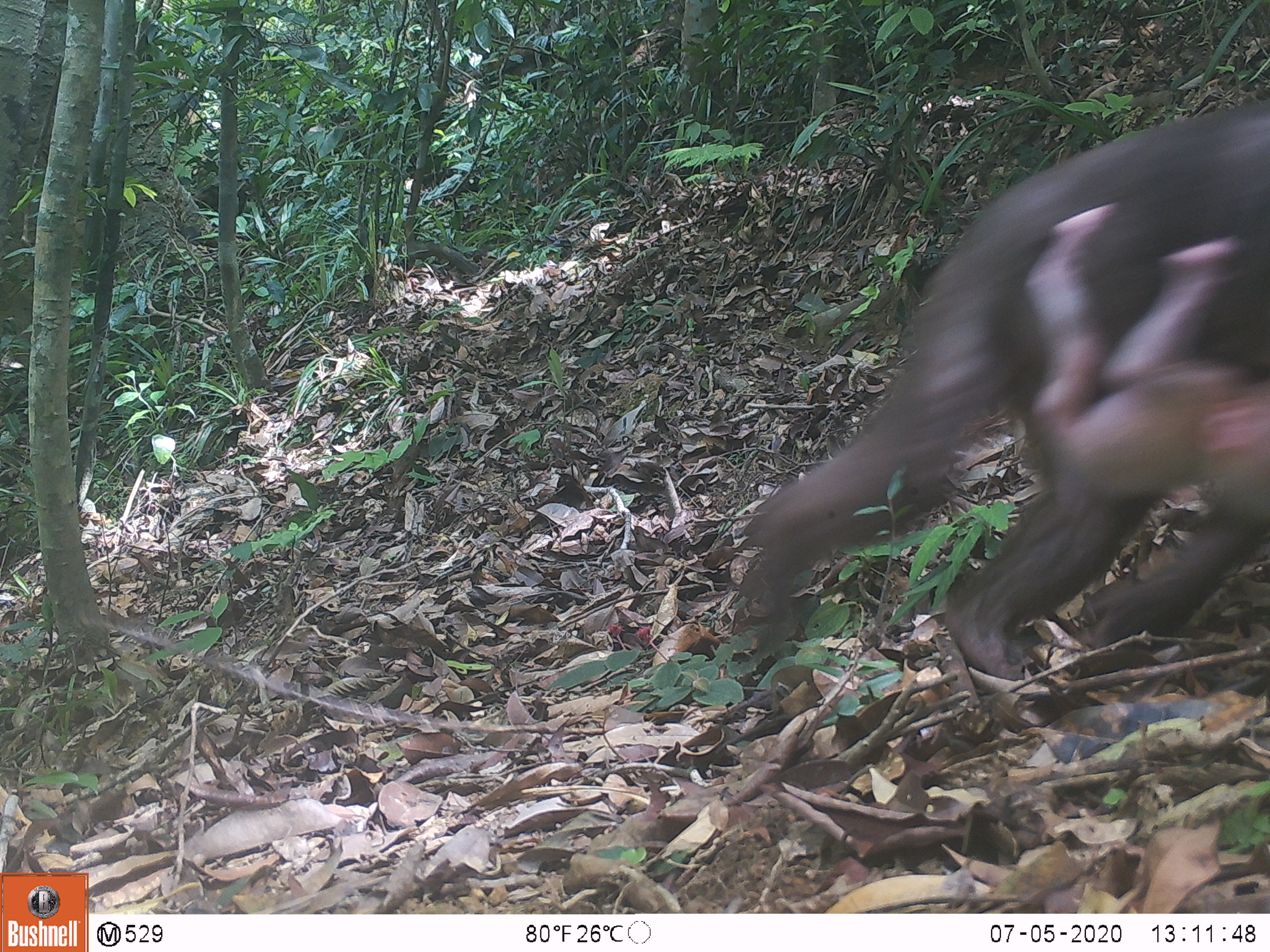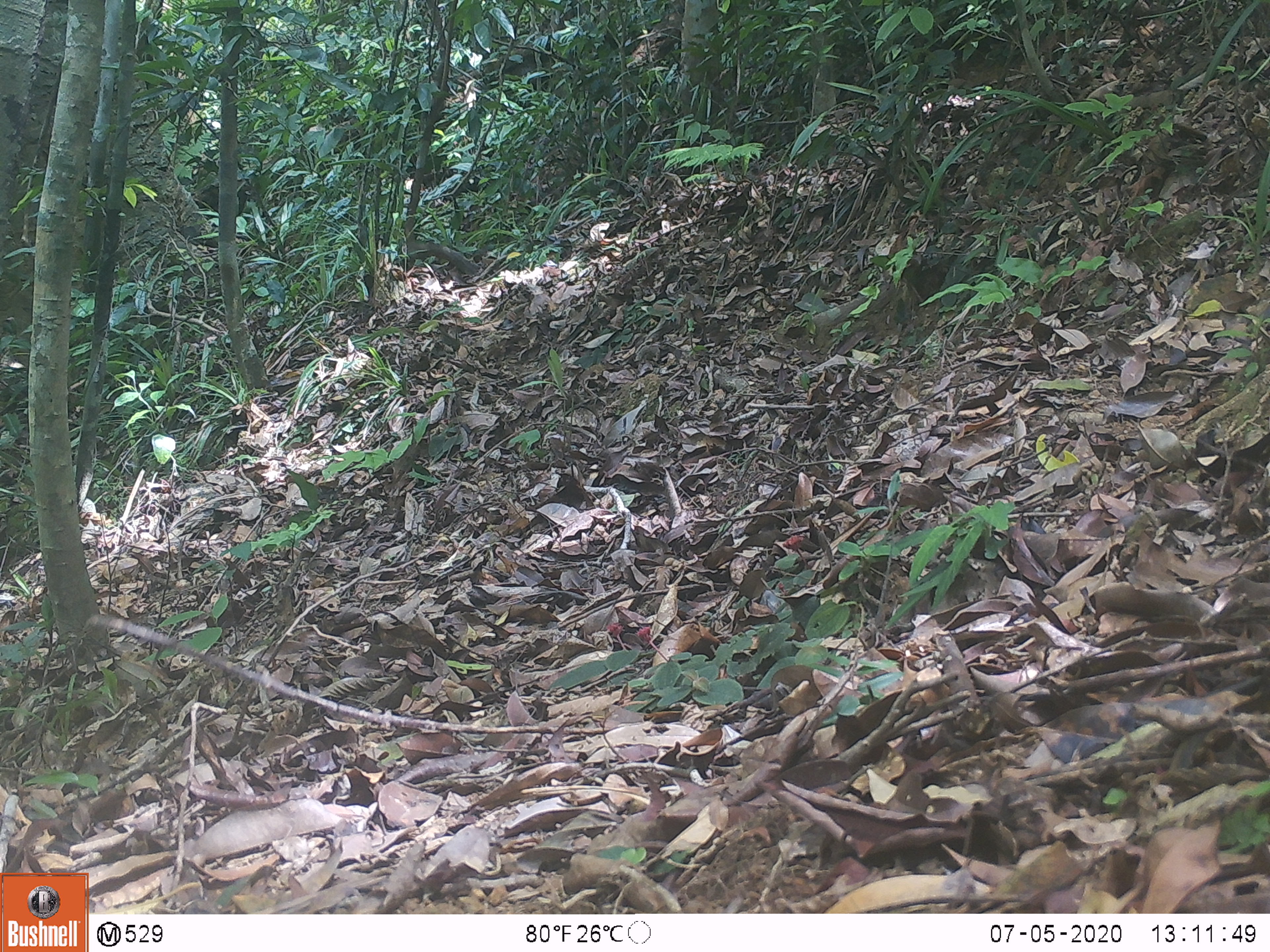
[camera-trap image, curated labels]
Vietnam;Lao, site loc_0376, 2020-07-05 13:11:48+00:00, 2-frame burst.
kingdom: Animalia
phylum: Chordata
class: Mammalia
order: Primates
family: Cercopithecidae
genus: Macaca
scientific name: Macaca arctoides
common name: stump-tailed macaque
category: stump tailed macaque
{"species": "stump tailed macaque (stump-tailed macaque) (Macaca arctoides)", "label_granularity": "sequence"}